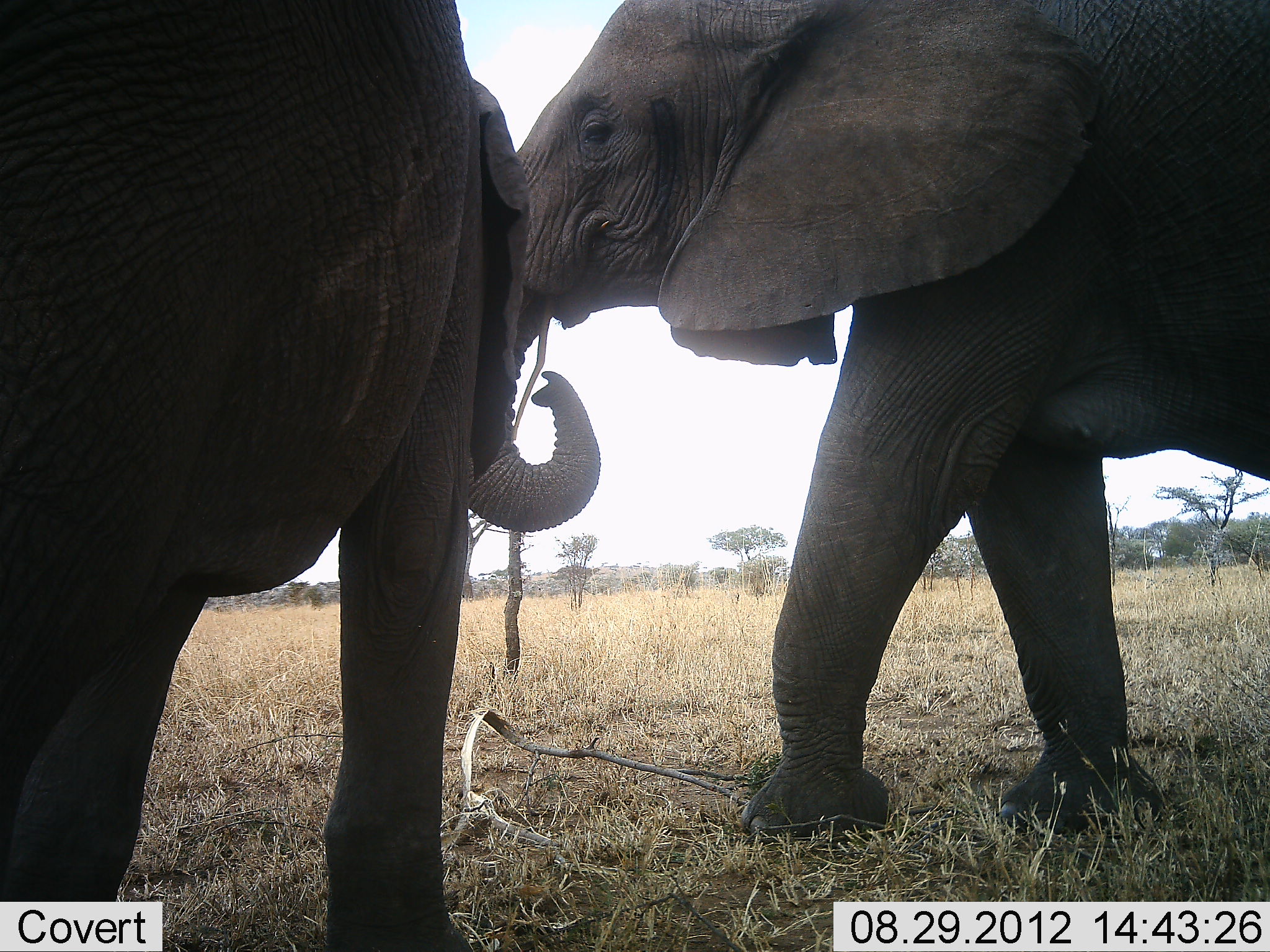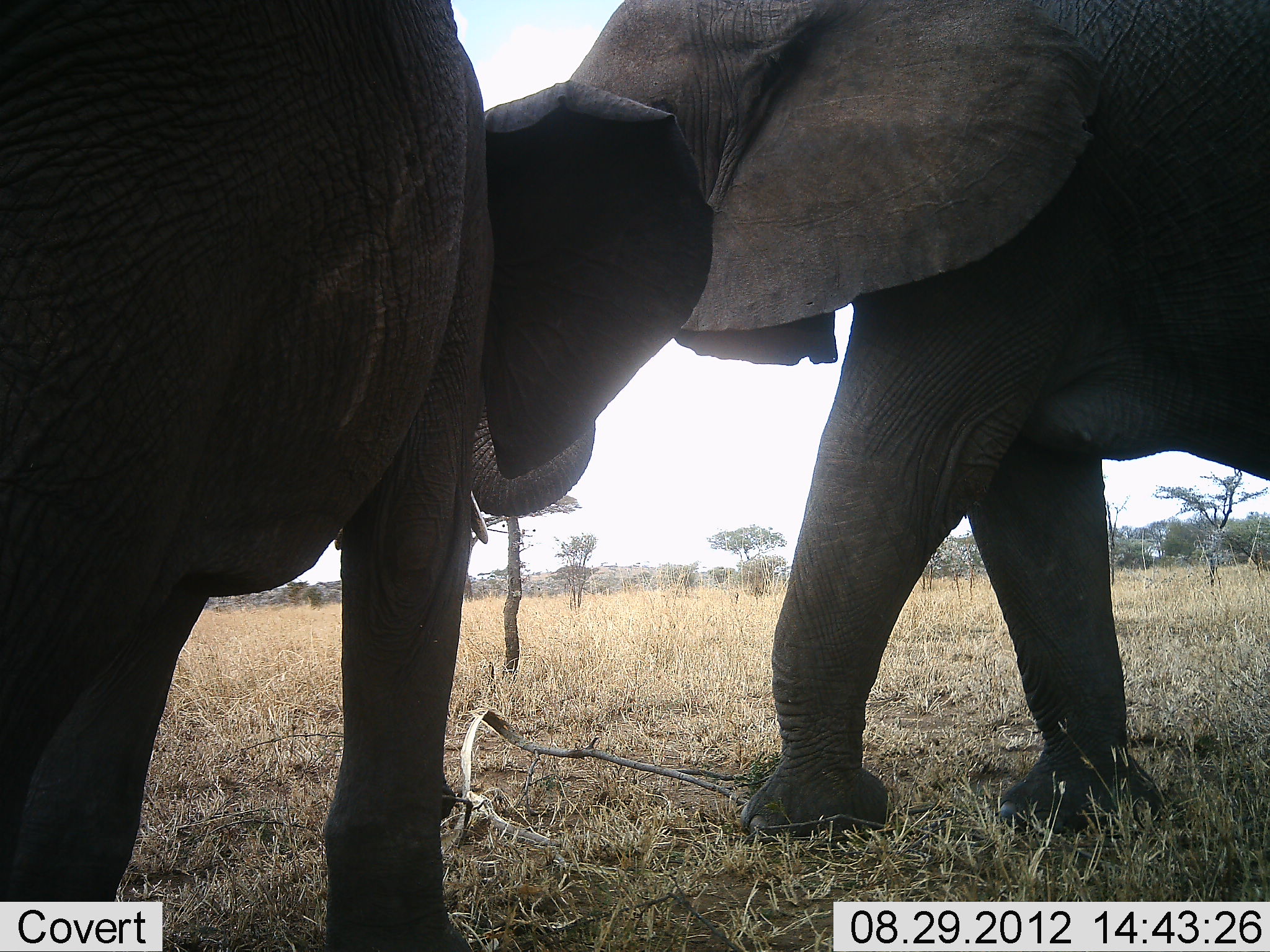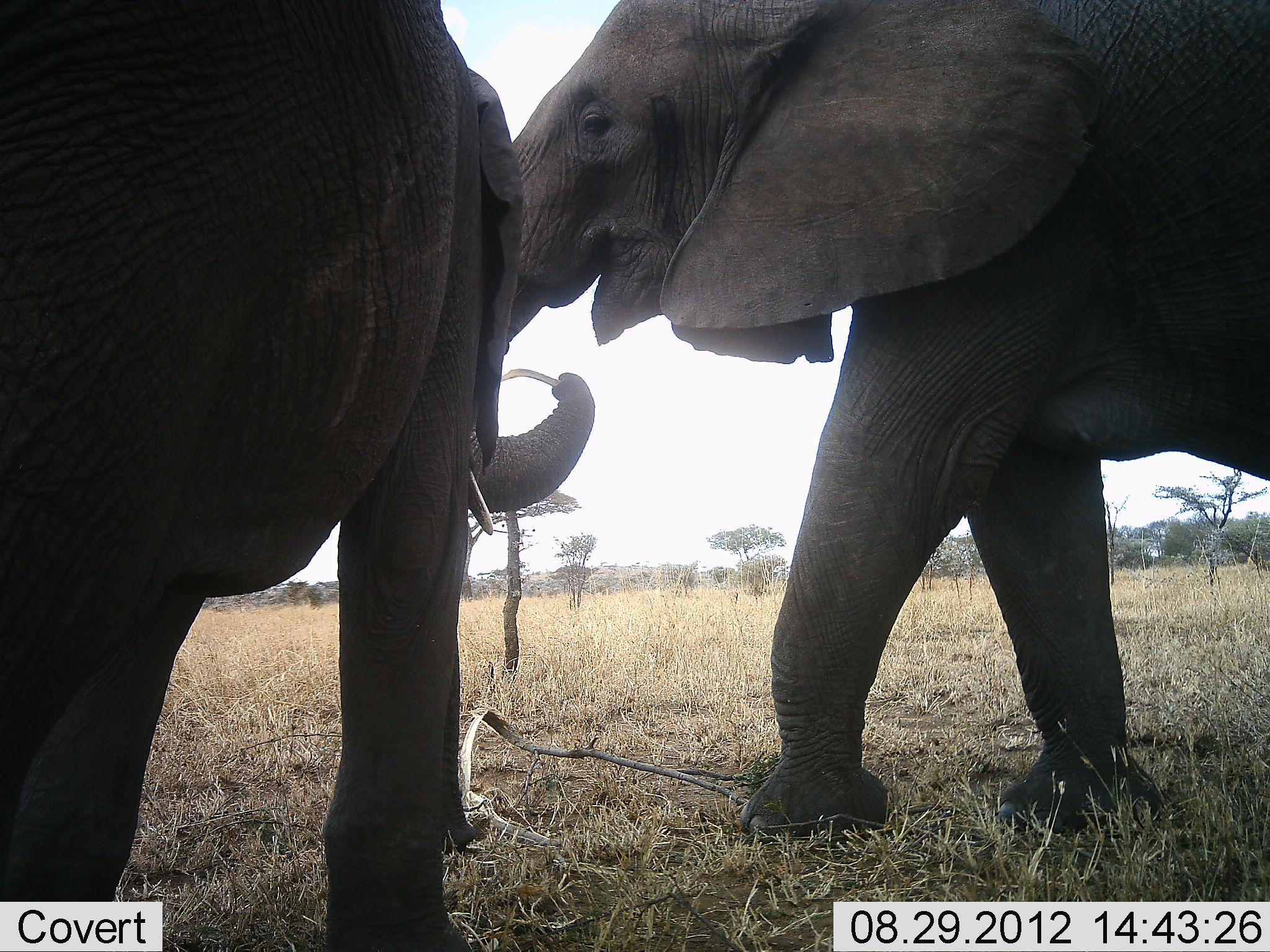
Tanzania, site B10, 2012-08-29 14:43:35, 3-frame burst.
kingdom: Animalia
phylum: Chordata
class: Mammalia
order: Proboscidea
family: Elephantidae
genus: Loxodonta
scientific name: Loxodonta africana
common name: african bush elephant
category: elephant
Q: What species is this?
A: Elephant (african bush elephant) (Loxodonta africana).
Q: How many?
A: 2.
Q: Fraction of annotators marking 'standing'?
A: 90%.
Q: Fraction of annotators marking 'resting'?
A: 0%.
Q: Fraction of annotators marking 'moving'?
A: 10%.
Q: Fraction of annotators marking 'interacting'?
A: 30%.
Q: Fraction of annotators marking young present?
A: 30%.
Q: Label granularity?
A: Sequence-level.